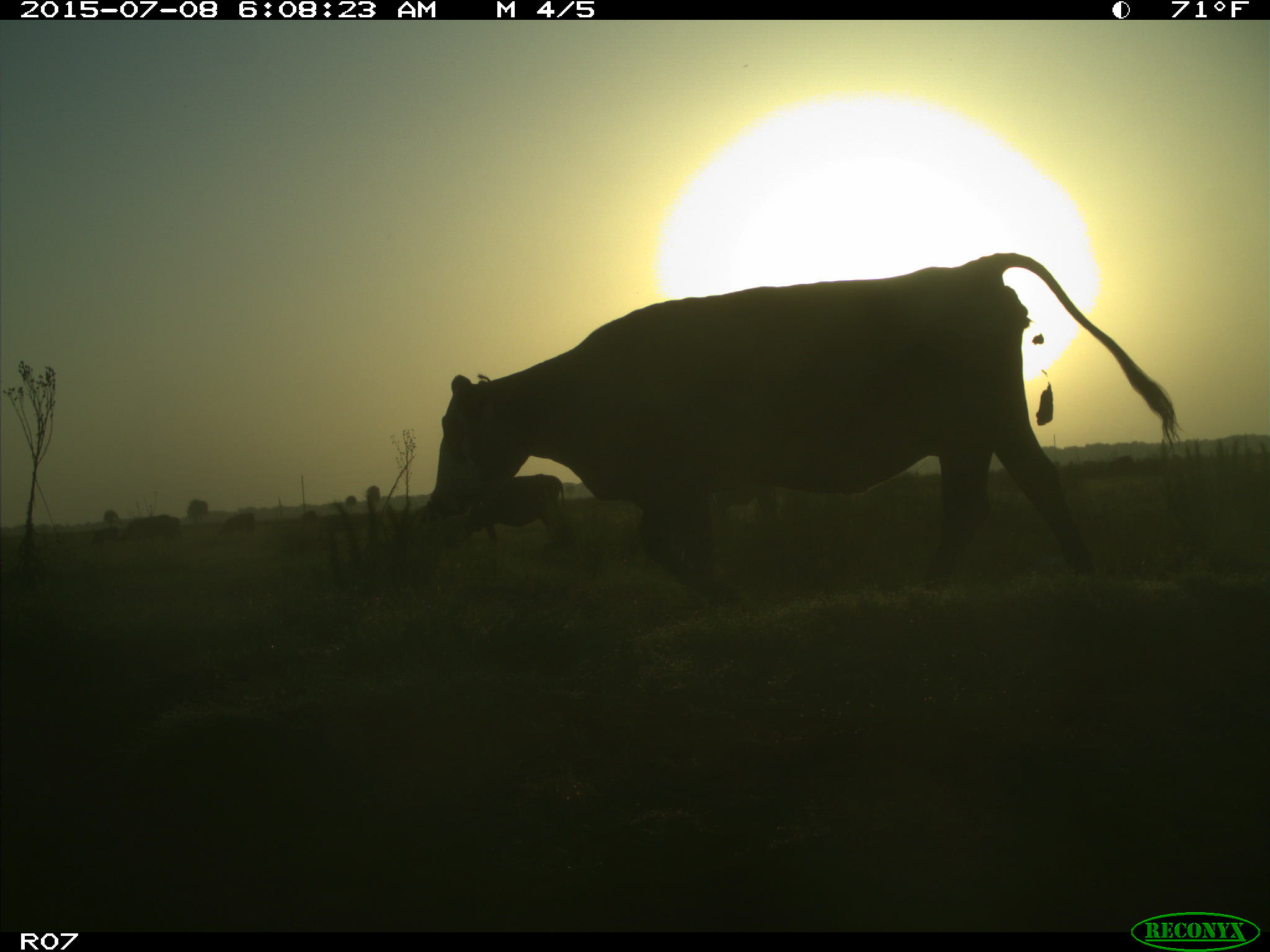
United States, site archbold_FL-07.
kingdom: Animalia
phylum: Chordata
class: Mammalia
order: Artiodactyla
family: Bovidae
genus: Bos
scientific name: Bos taurus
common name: domestic cow